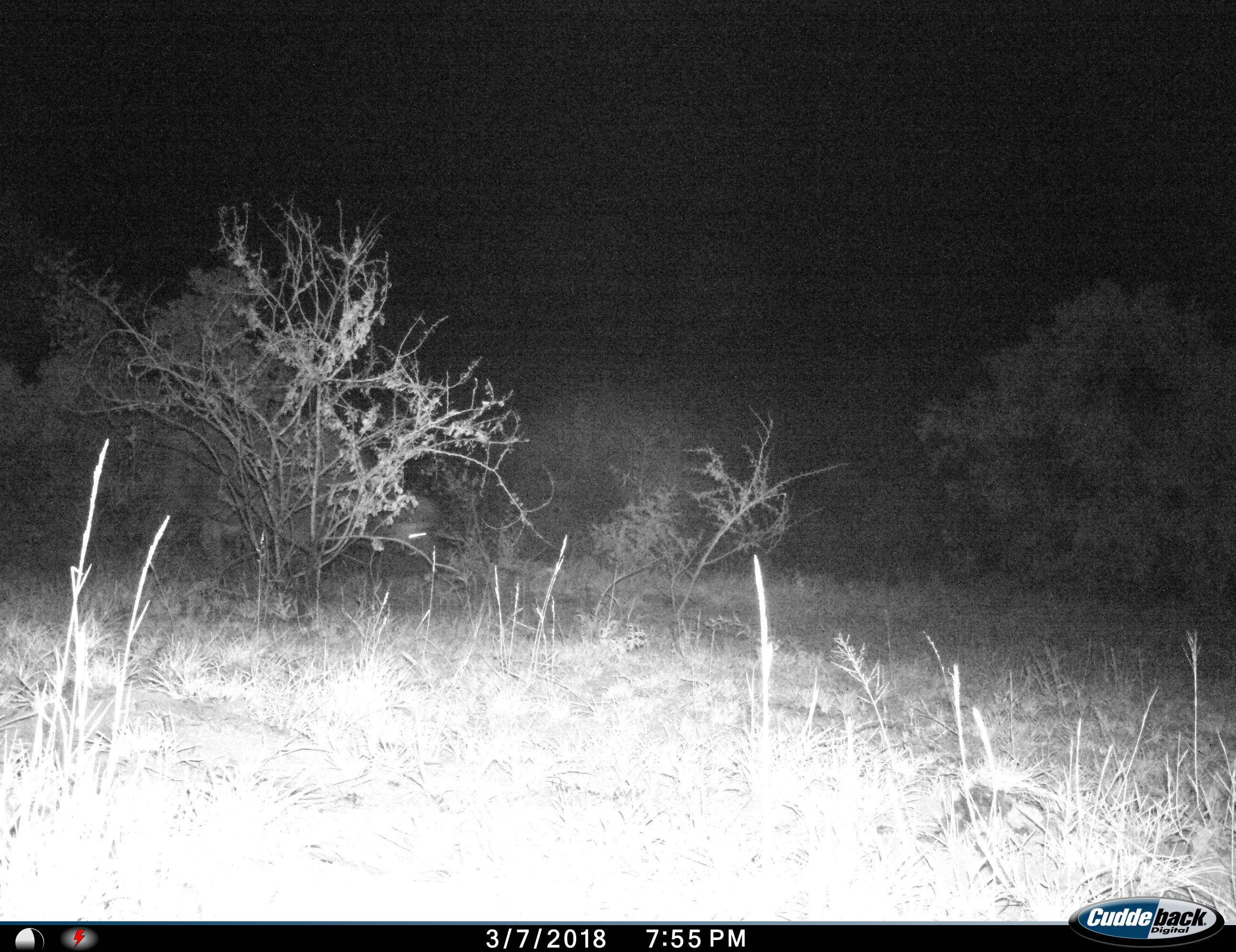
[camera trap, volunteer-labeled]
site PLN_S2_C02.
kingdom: Animalia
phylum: Chordata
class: Mammalia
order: Artiodactyla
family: Bovidae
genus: Syncerus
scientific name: Syncerus caffer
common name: african buffalo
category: buffalo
Buffalo (african buffalo) (Syncerus caffer), count 1. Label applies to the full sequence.